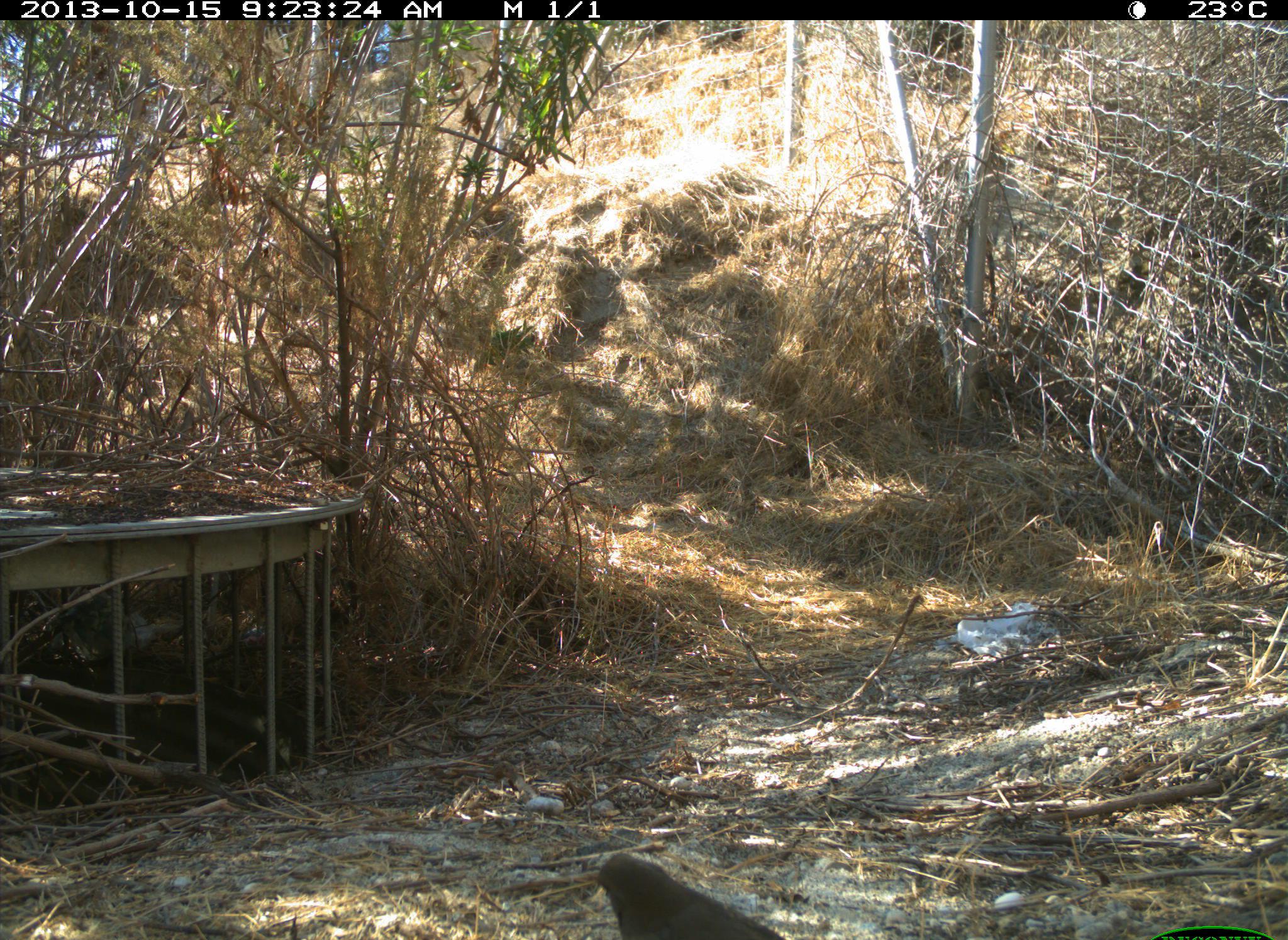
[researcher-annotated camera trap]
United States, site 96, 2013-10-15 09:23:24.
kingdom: Animalia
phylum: Chordata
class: Aves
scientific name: Aves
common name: bird